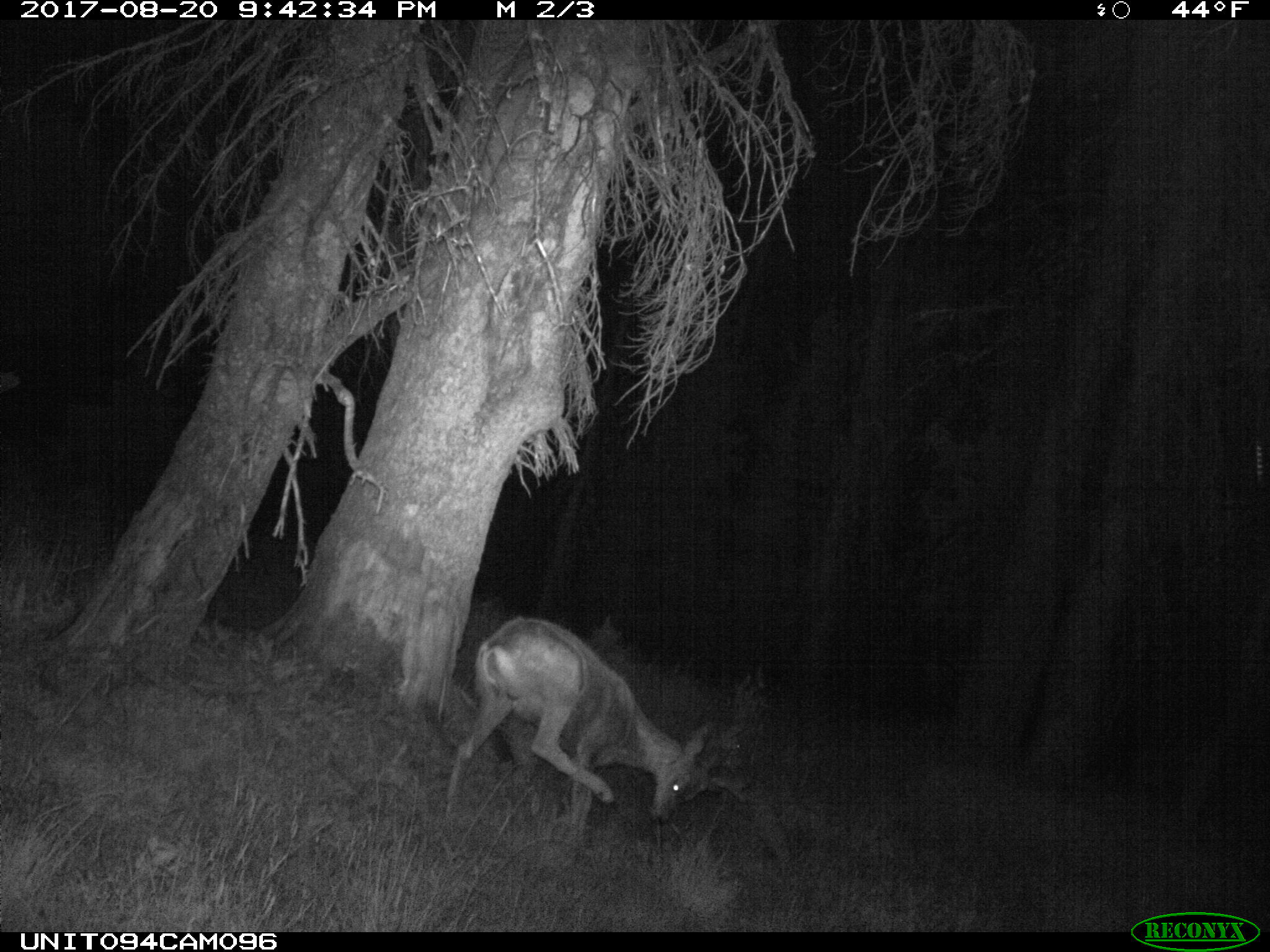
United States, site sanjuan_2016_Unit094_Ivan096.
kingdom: Animalia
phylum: Chordata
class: Mammalia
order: Artiodactyla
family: Cervidae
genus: Odocoileus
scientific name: Odocoileus hemionus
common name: mule deer